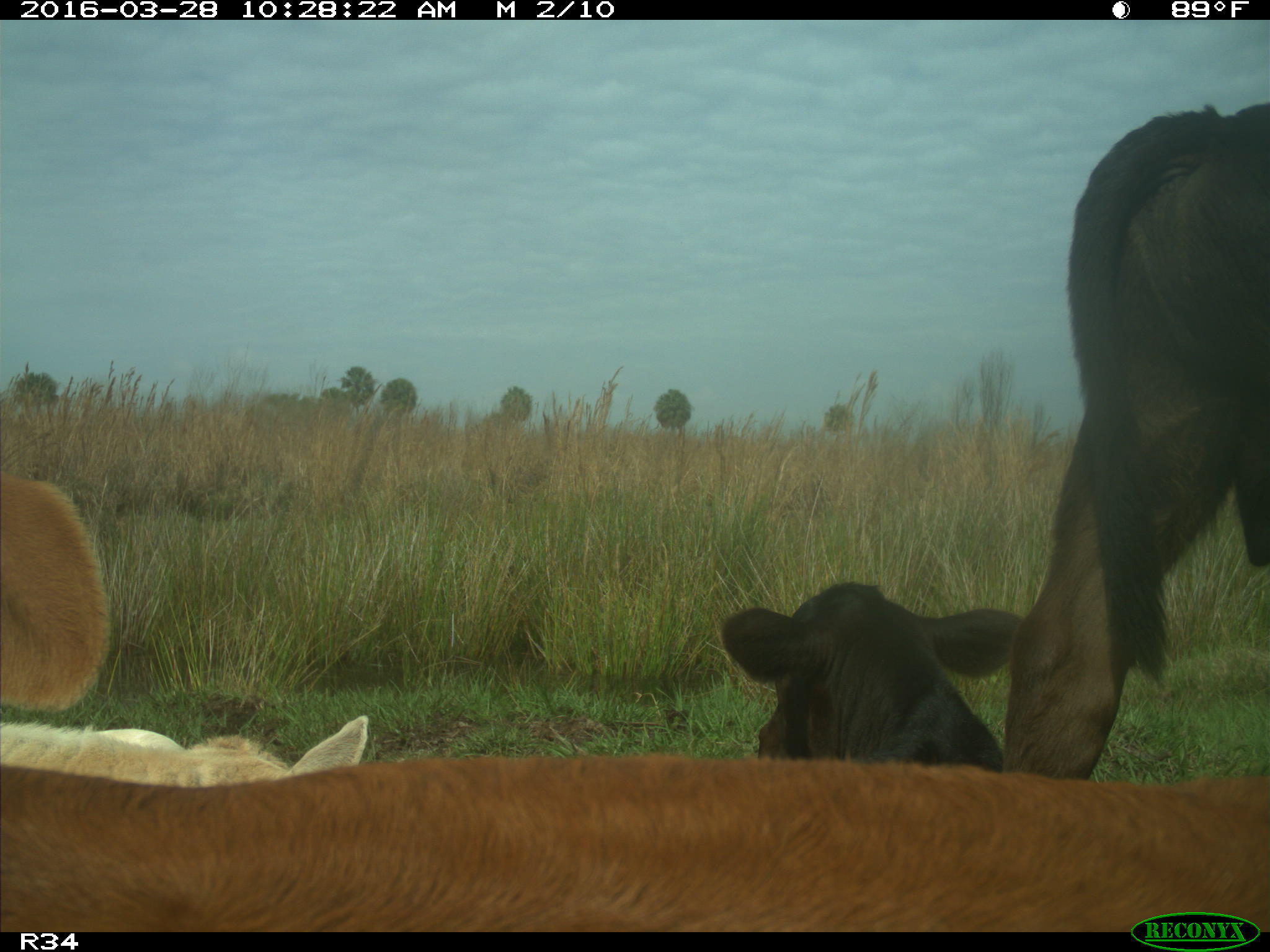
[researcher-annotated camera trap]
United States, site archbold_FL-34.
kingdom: Animalia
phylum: Chordata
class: Mammalia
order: Artiodactyla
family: Bovidae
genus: Bos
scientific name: Bos taurus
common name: domestic cow